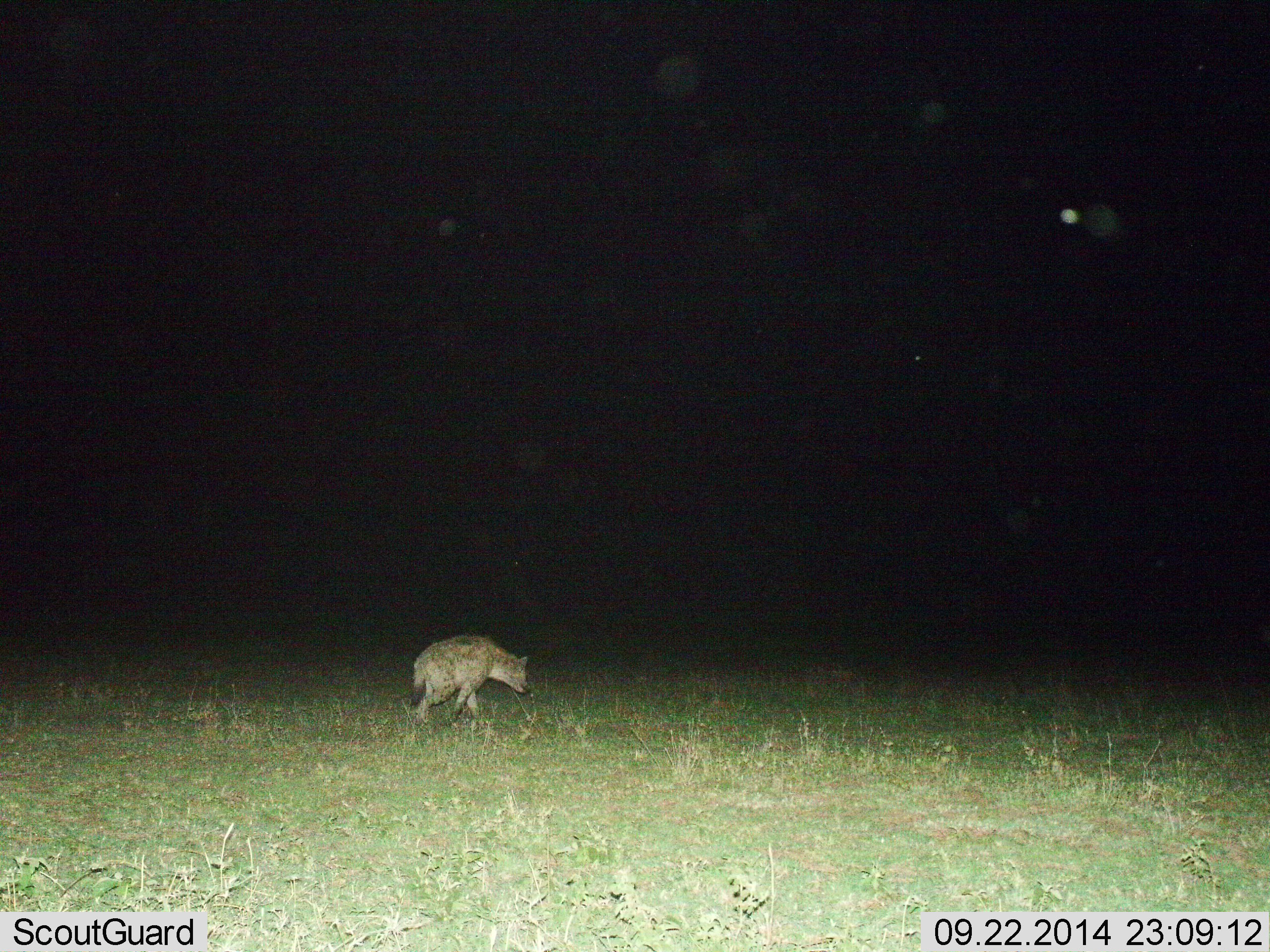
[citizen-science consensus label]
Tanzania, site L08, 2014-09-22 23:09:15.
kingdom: Animalia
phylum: Chordata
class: Mammalia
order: Carnivora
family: Hyaenidae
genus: Crocuta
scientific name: Crocuta crocuta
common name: spotted hyena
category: hyenaspotted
Hyenaspotted (spotted hyena) (Crocuta crocuta), count 1. Behavior (volunteer vote fractions): standing 0%, resting 0%, moving 100%, interacting 0%. Young present (vote fraction): 0%. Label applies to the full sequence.